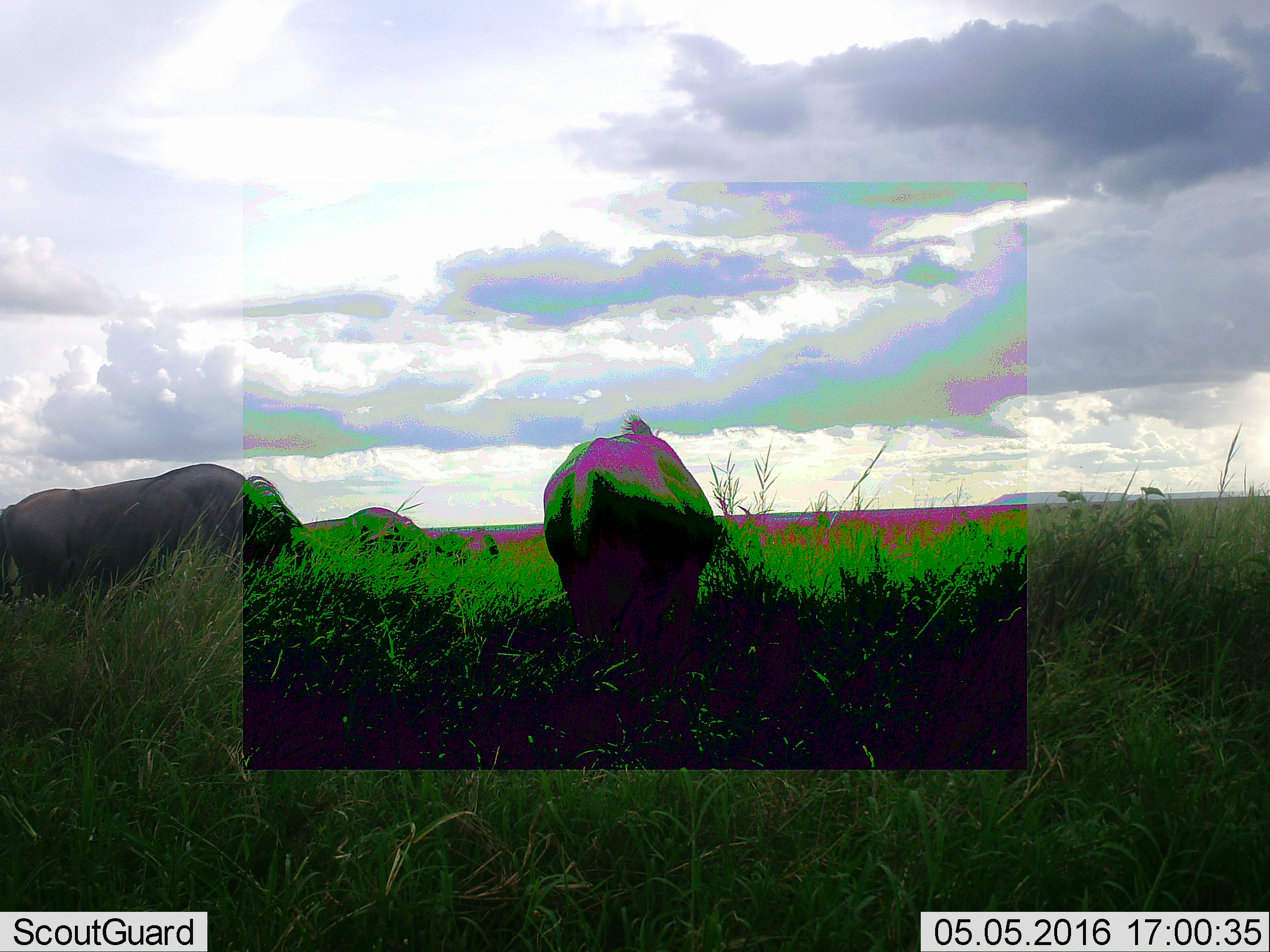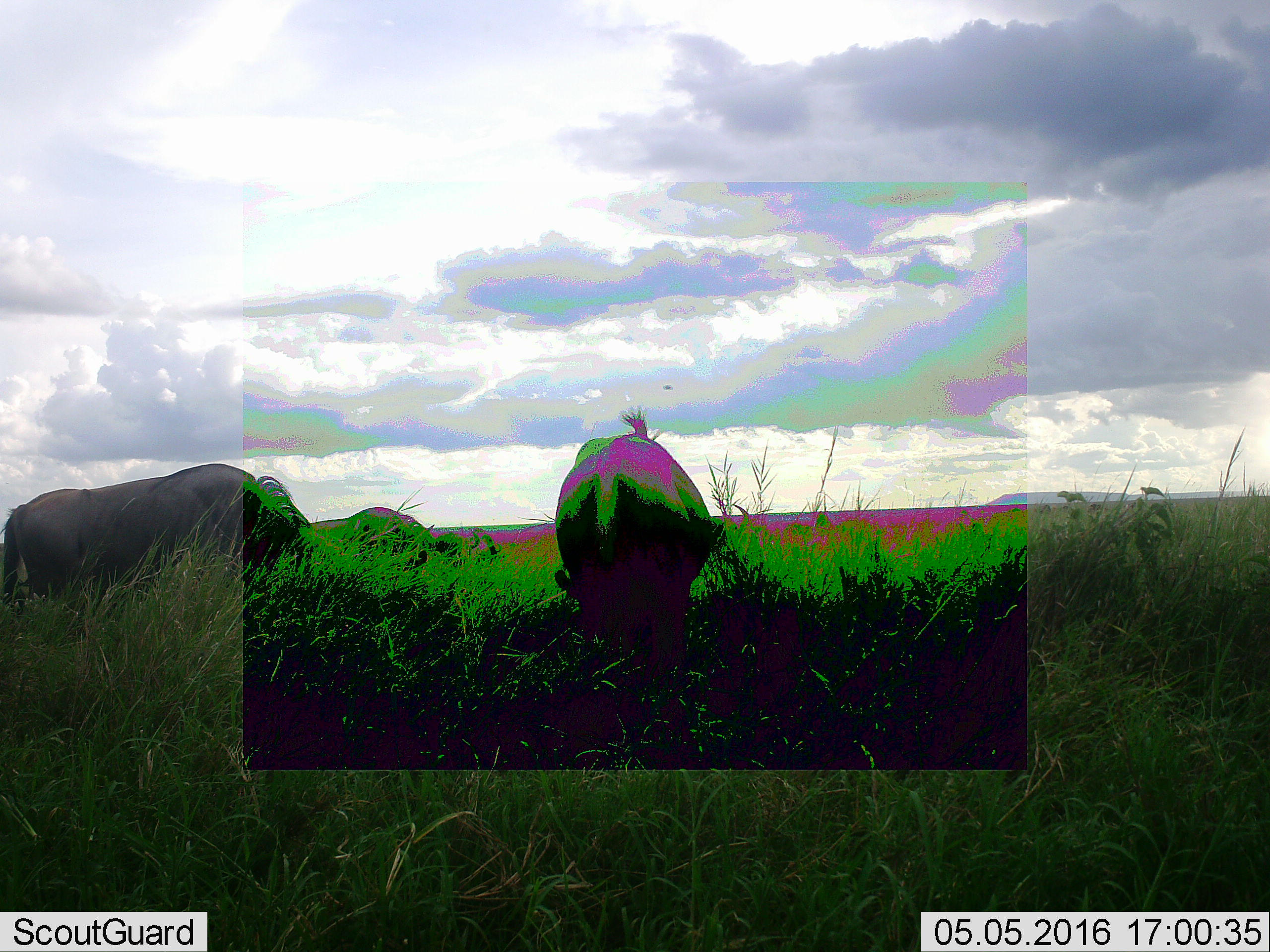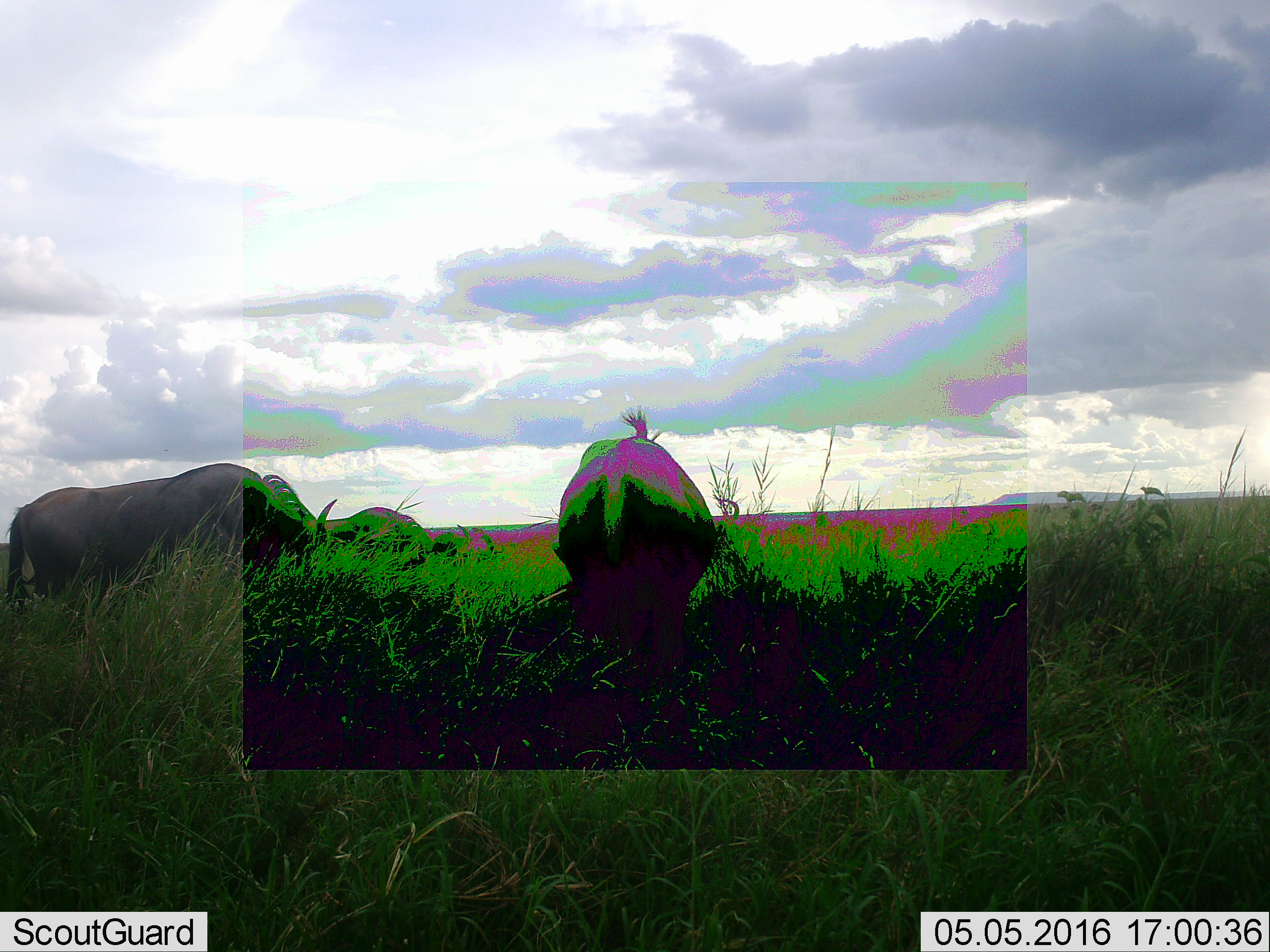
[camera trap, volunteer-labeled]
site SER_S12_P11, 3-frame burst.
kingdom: Animalia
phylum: Chordata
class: Mammalia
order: Artiodactyla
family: Bovidae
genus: Connochaetes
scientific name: Connochaetes taurinus taurinus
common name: blue wildebeest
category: wildebeestblue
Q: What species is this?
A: Wildebeestblue (blue wildebeest) (Connochaetes taurinus taurinus).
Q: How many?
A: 3.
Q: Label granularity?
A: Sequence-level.